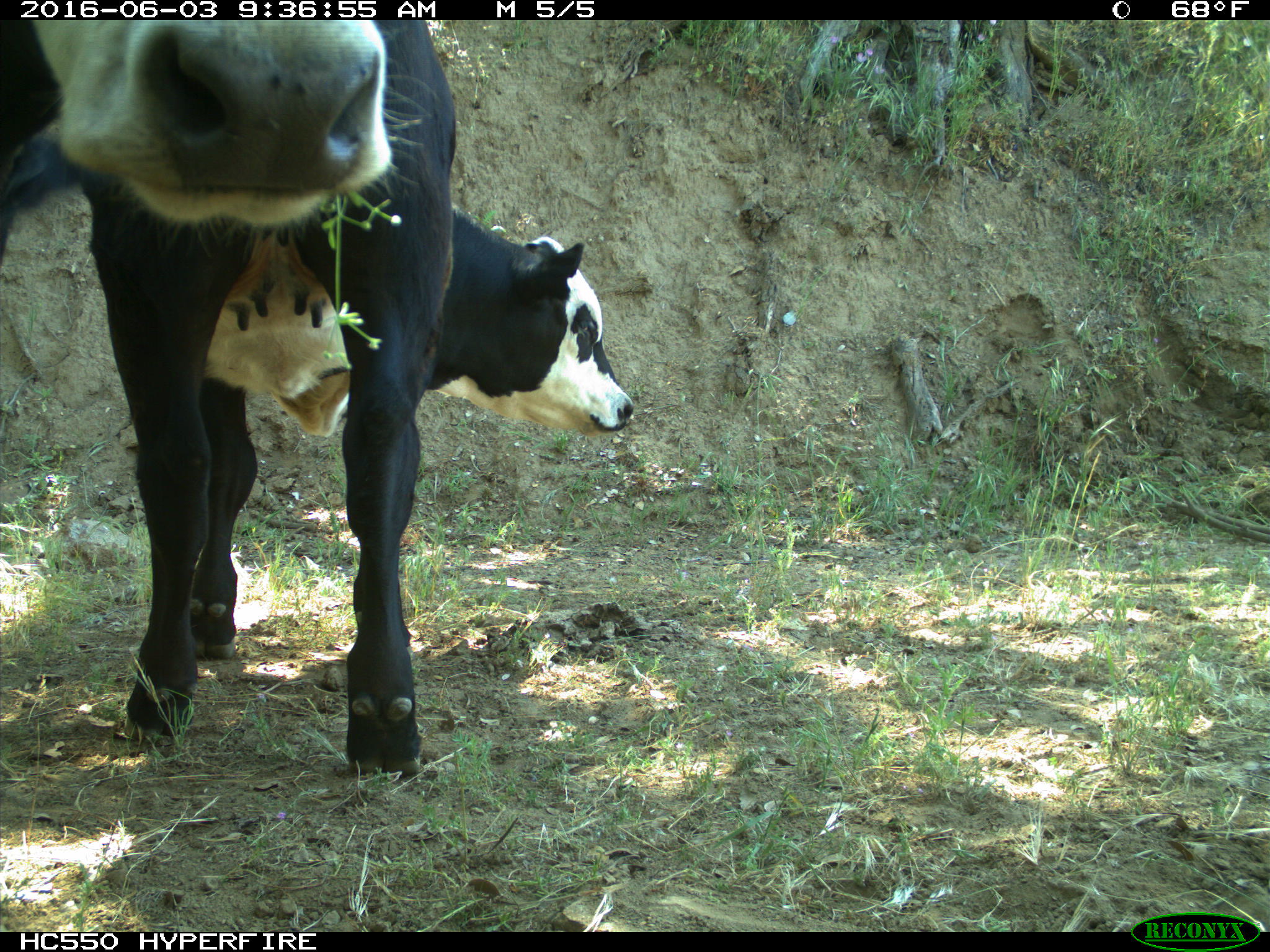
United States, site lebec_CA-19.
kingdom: Animalia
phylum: Chordata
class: Mammalia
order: Artiodactyla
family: Bovidae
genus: Bos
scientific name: Bos taurus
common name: domestic cow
Bos taurus (domestic cow).